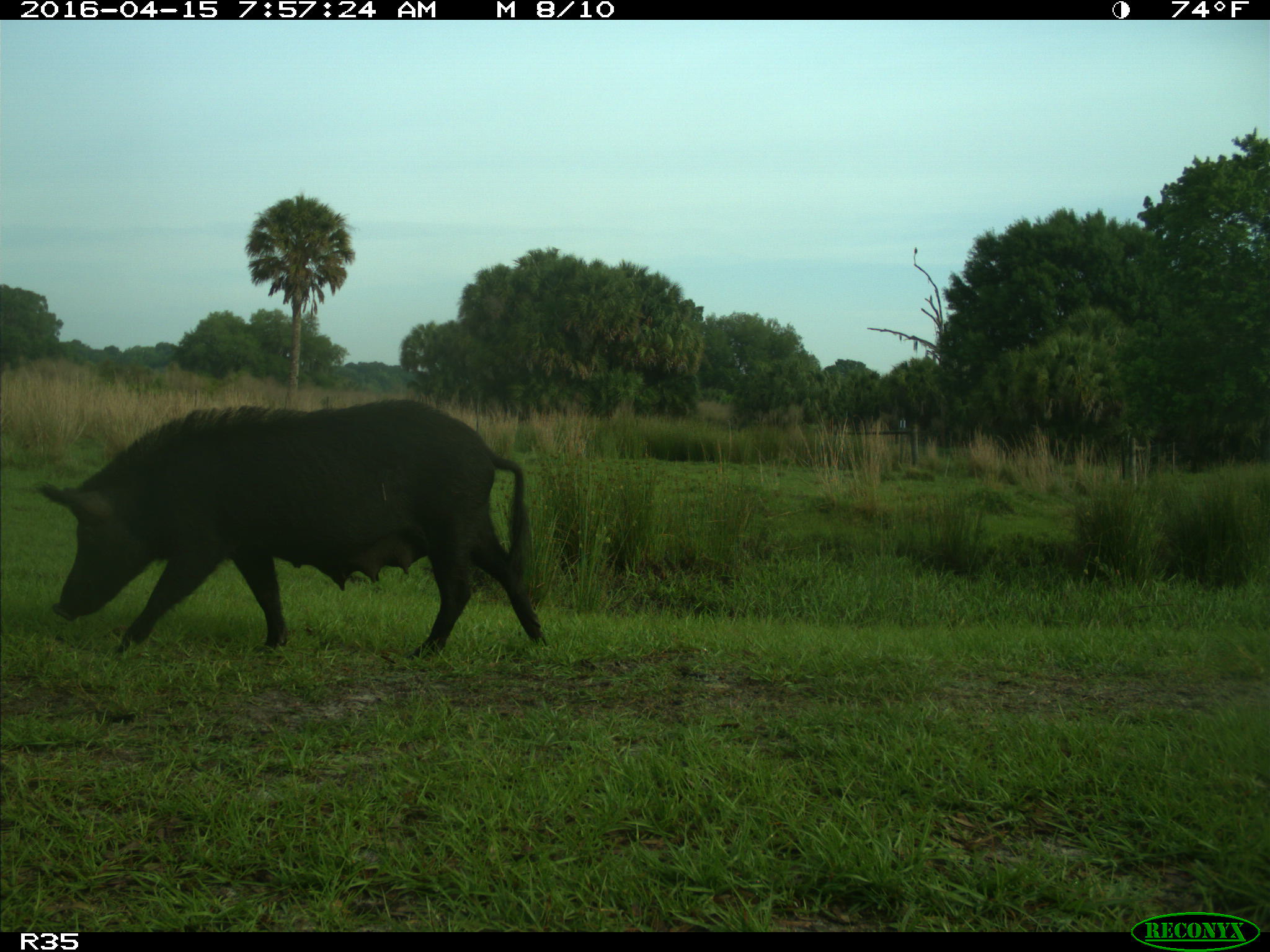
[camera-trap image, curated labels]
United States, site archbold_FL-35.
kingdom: Animalia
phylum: Chordata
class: Mammalia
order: Artiodactyla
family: Suidae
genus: Sus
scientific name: Sus scrofa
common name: wild boar